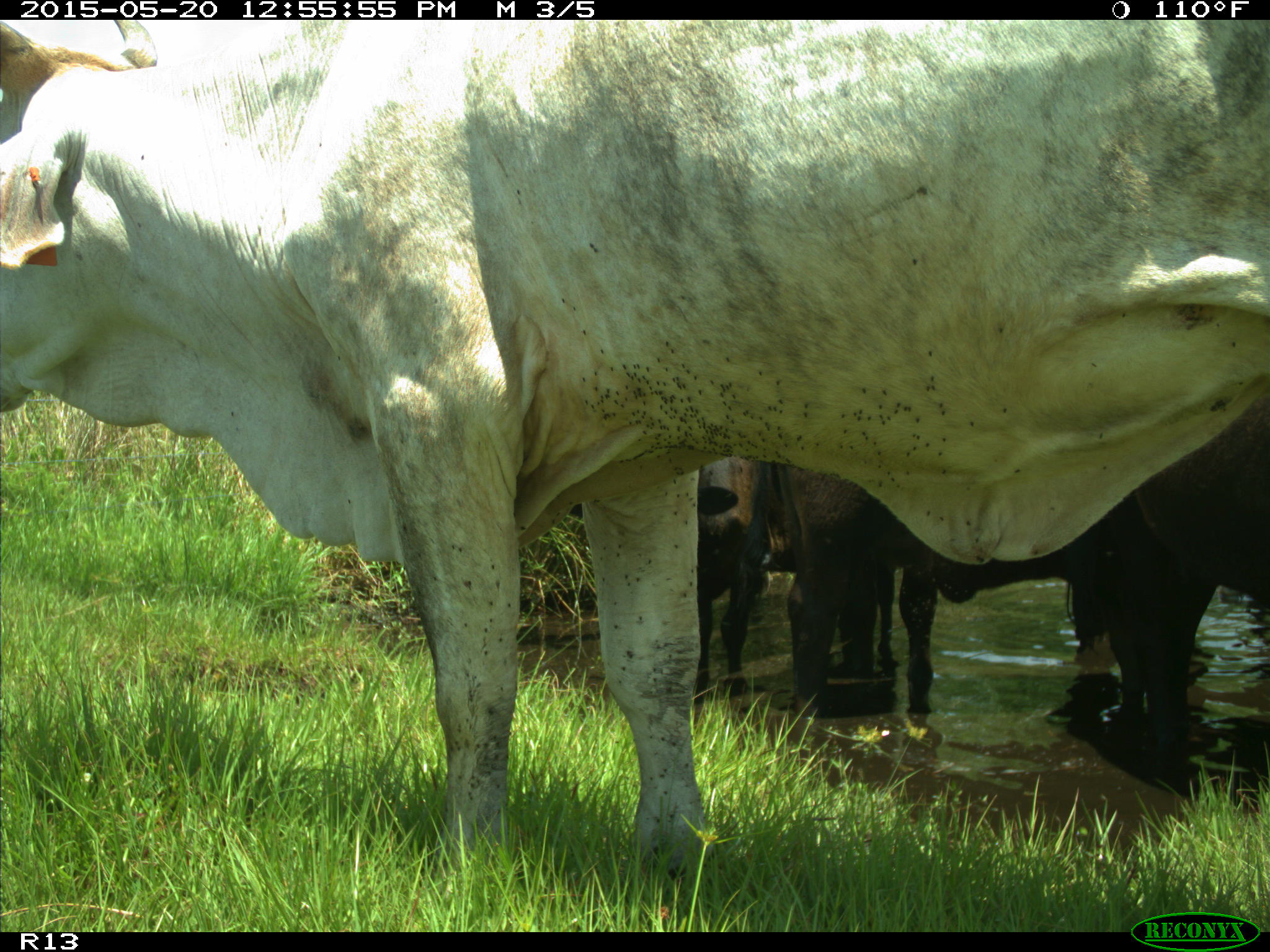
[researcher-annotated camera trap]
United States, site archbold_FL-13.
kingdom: Animalia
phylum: Chordata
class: Mammalia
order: Artiodactyla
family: Bovidae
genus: Bos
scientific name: Bos taurus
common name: domestic cow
Bos taurus (domestic cow).